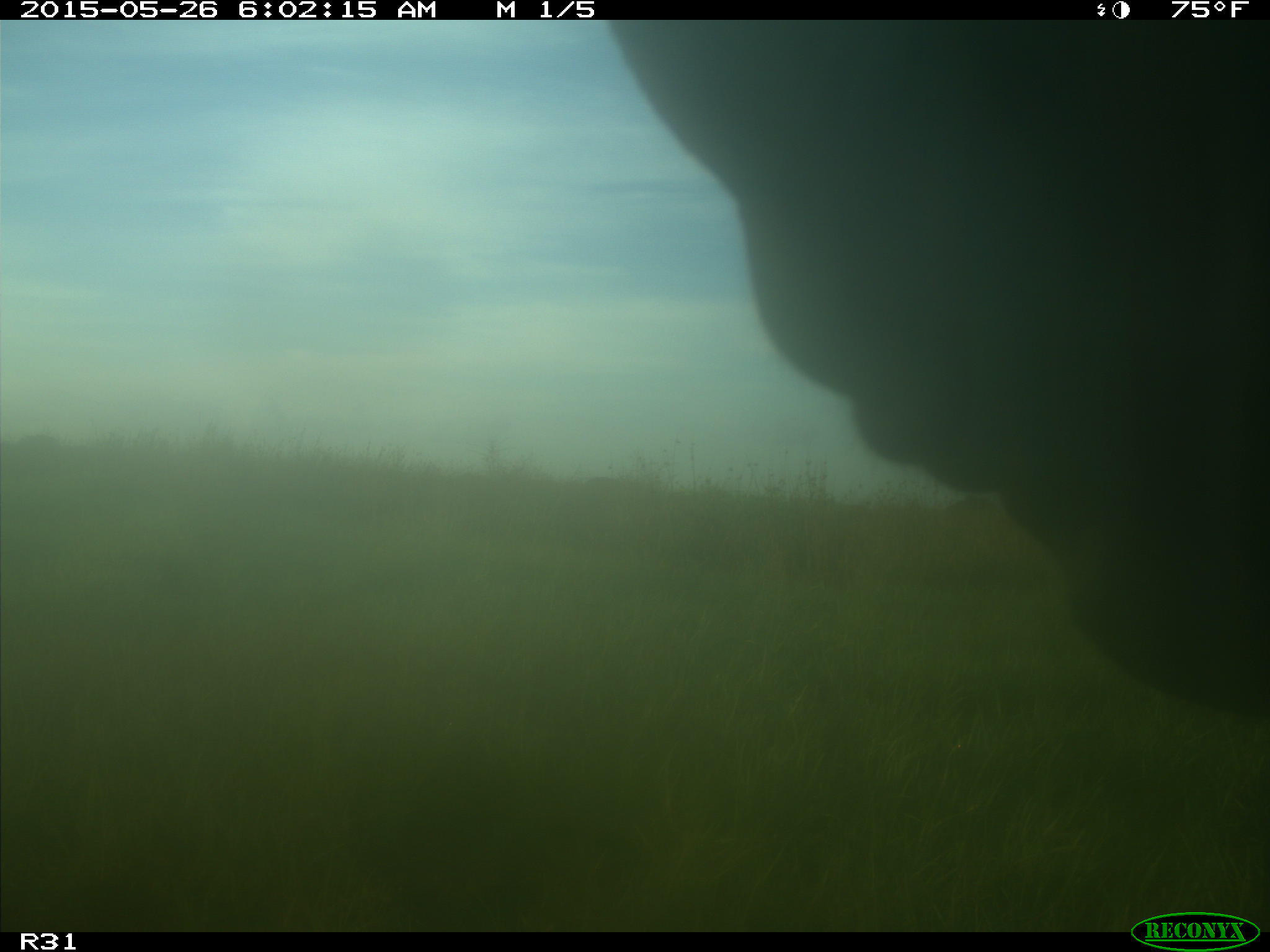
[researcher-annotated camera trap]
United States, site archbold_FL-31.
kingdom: Animalia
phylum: Chordata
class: Mammalia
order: Artiodactyla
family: Bovidae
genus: Bos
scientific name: Bos taurus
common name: domestic cow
Bos taurus (domestic cow).